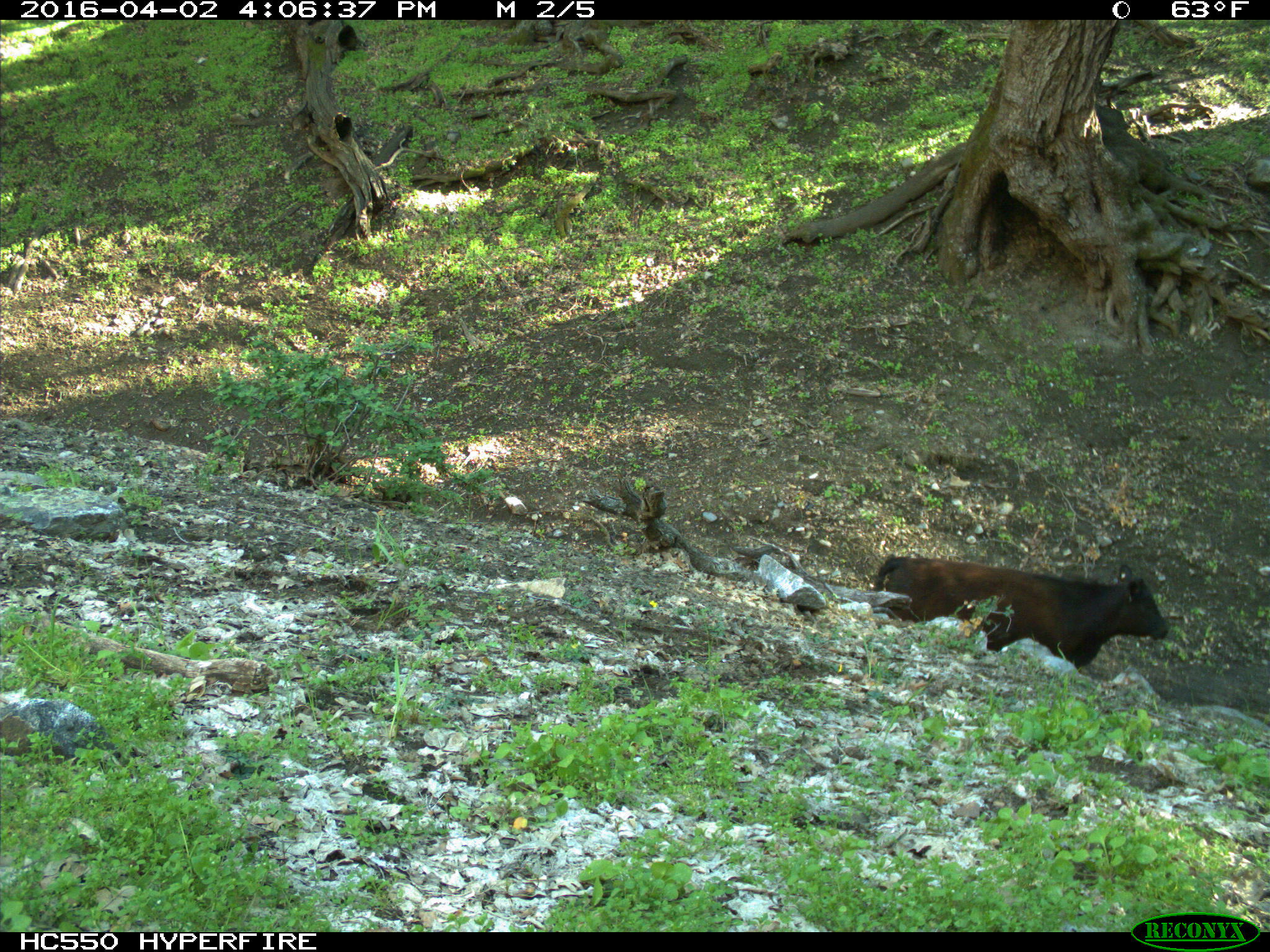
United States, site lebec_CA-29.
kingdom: Animalia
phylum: Chordata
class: Mammalia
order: Artiodactyla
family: Bovidae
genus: Bos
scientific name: Bos taurus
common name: domestic cow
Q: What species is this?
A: Bos taurus (domestic cow).